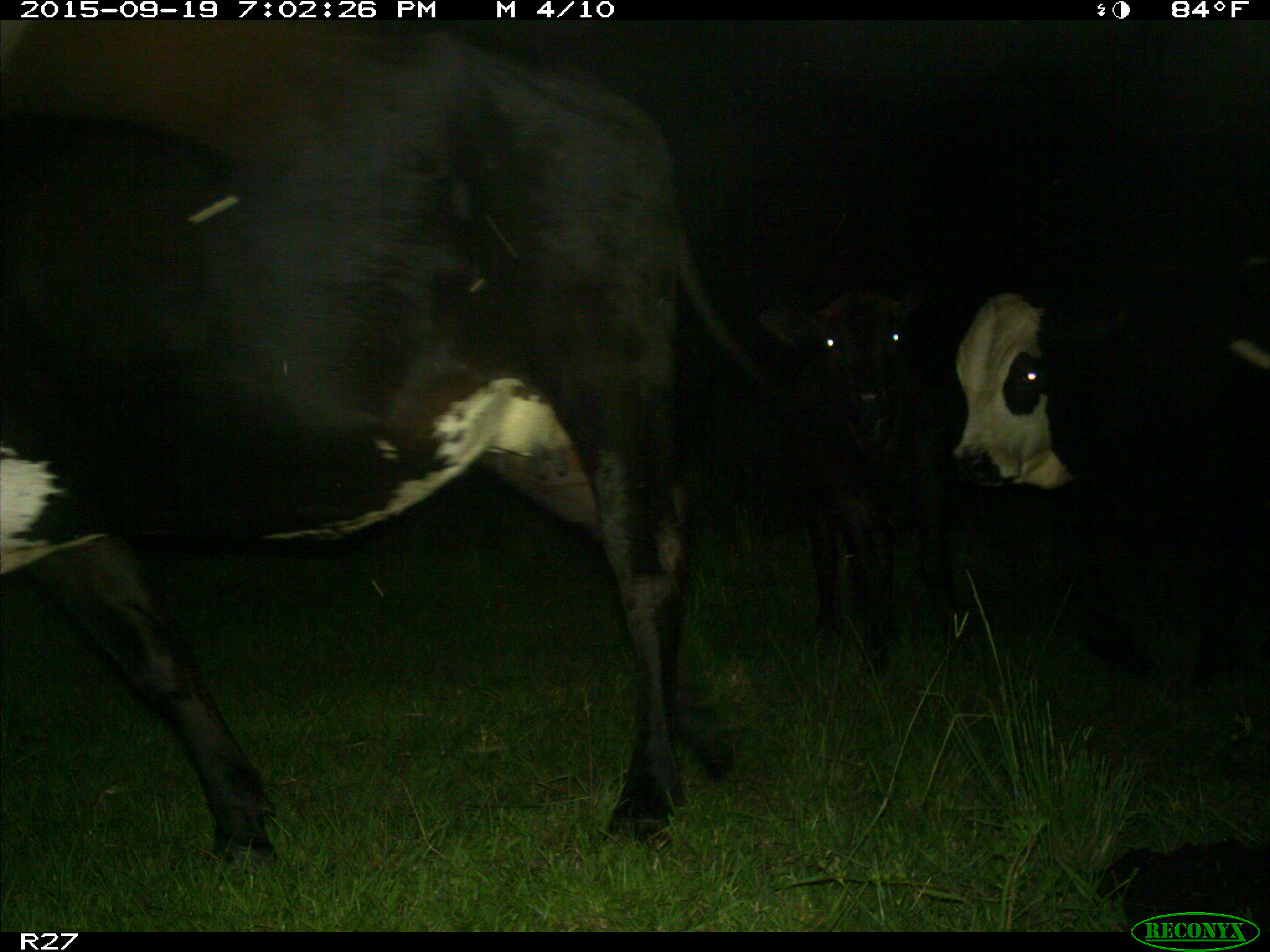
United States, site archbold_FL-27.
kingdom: Animalia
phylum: Chordata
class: Mammalia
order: Artiodactyla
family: Bovidae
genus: Bos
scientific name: Bos taurus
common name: domestic cow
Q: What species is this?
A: Bos taurus (domestic cow).